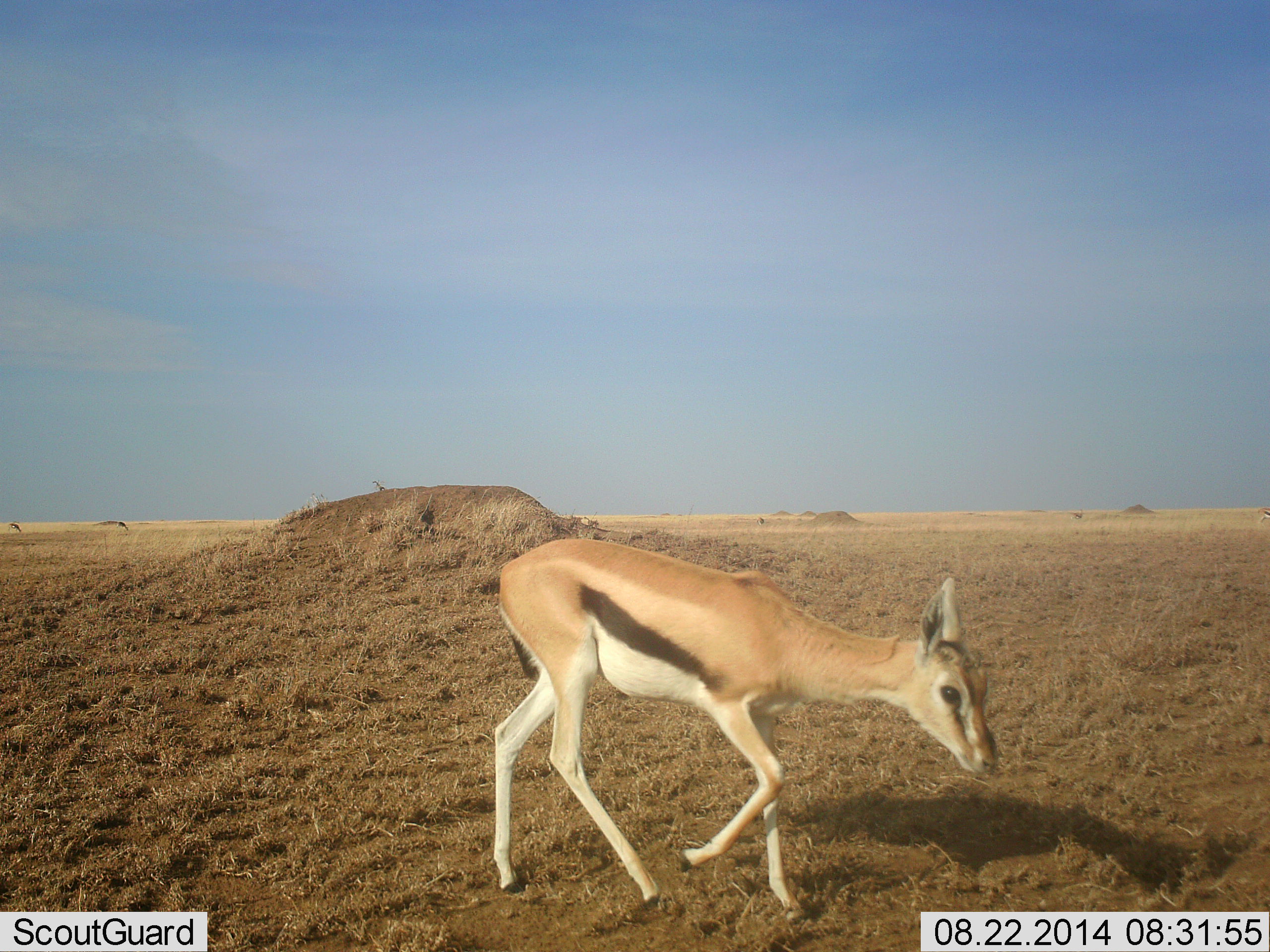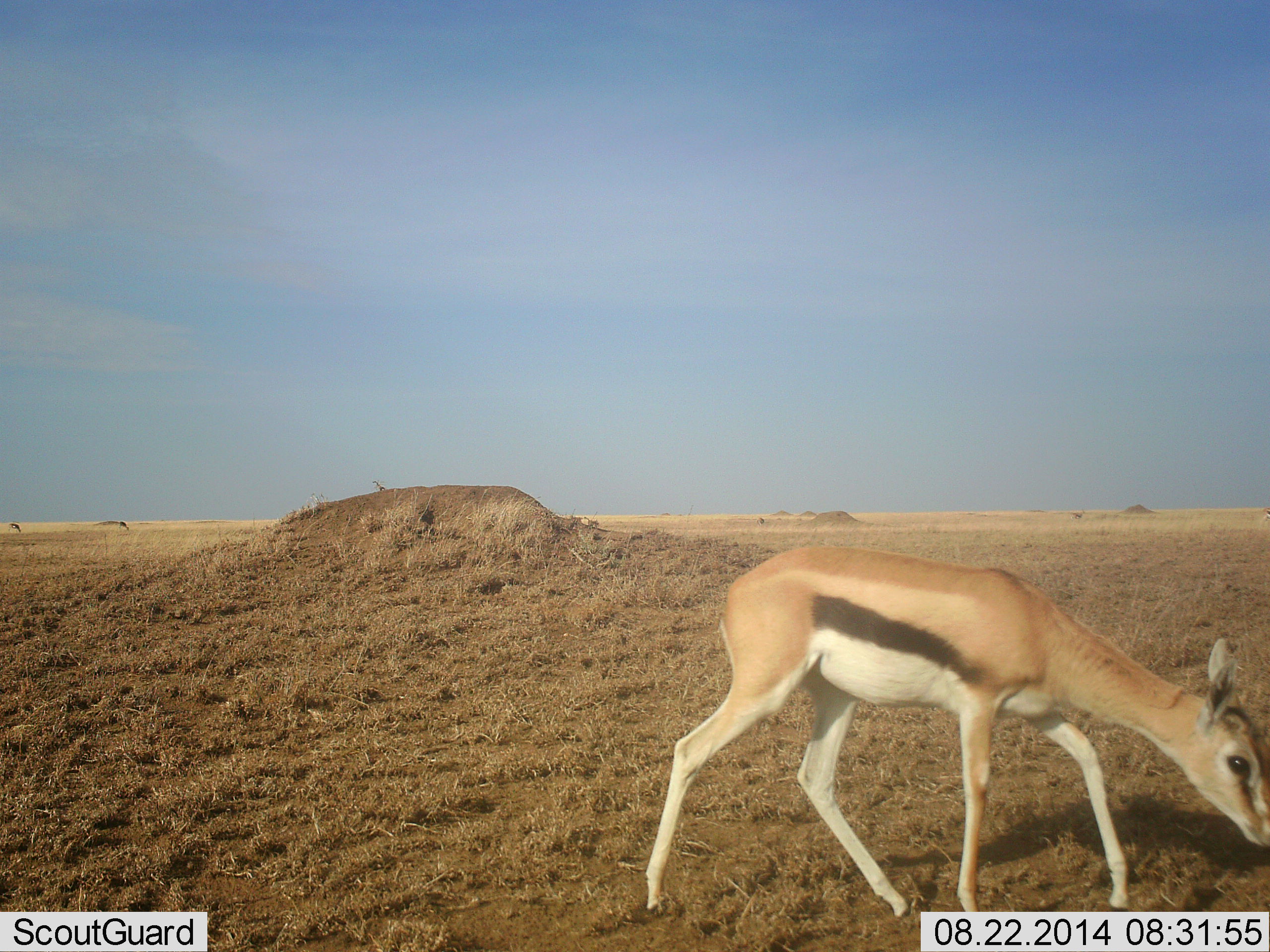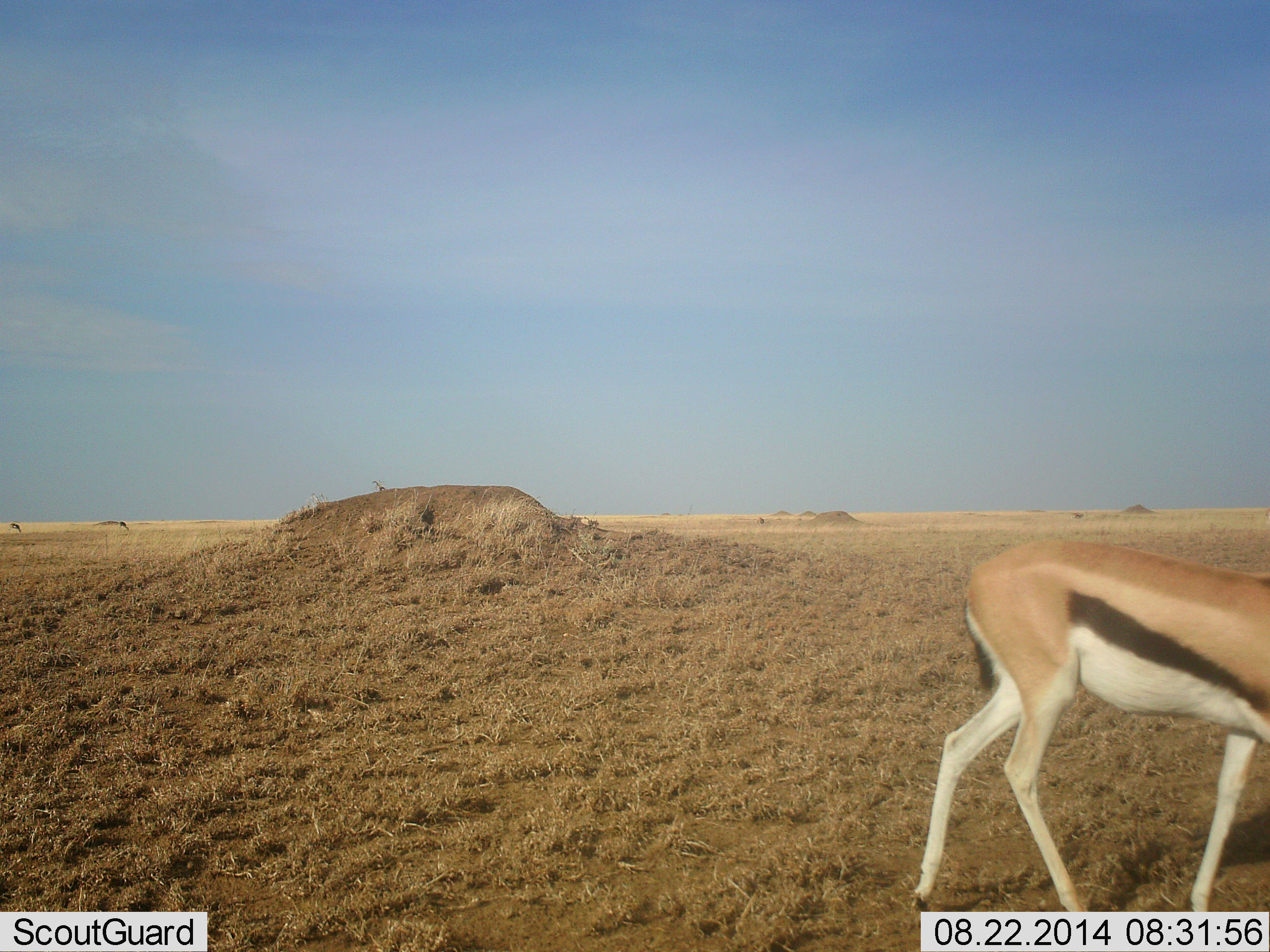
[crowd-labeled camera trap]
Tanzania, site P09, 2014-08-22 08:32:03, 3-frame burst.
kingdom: Animalia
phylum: Chordata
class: Mammalia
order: Artiodactyla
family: Bovidae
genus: Eudorcas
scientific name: Eudorcas thomsonii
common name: thomson's gazelle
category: gazellethomsons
Gazellethomsons (thomson's gazelle) (Eudorcas thomsonii), count 1. Behavior (volunteer vote fractions): standing 20%, resting 0%, moving 80%, interacting 0%. Young present (vote fraction): 10%. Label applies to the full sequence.